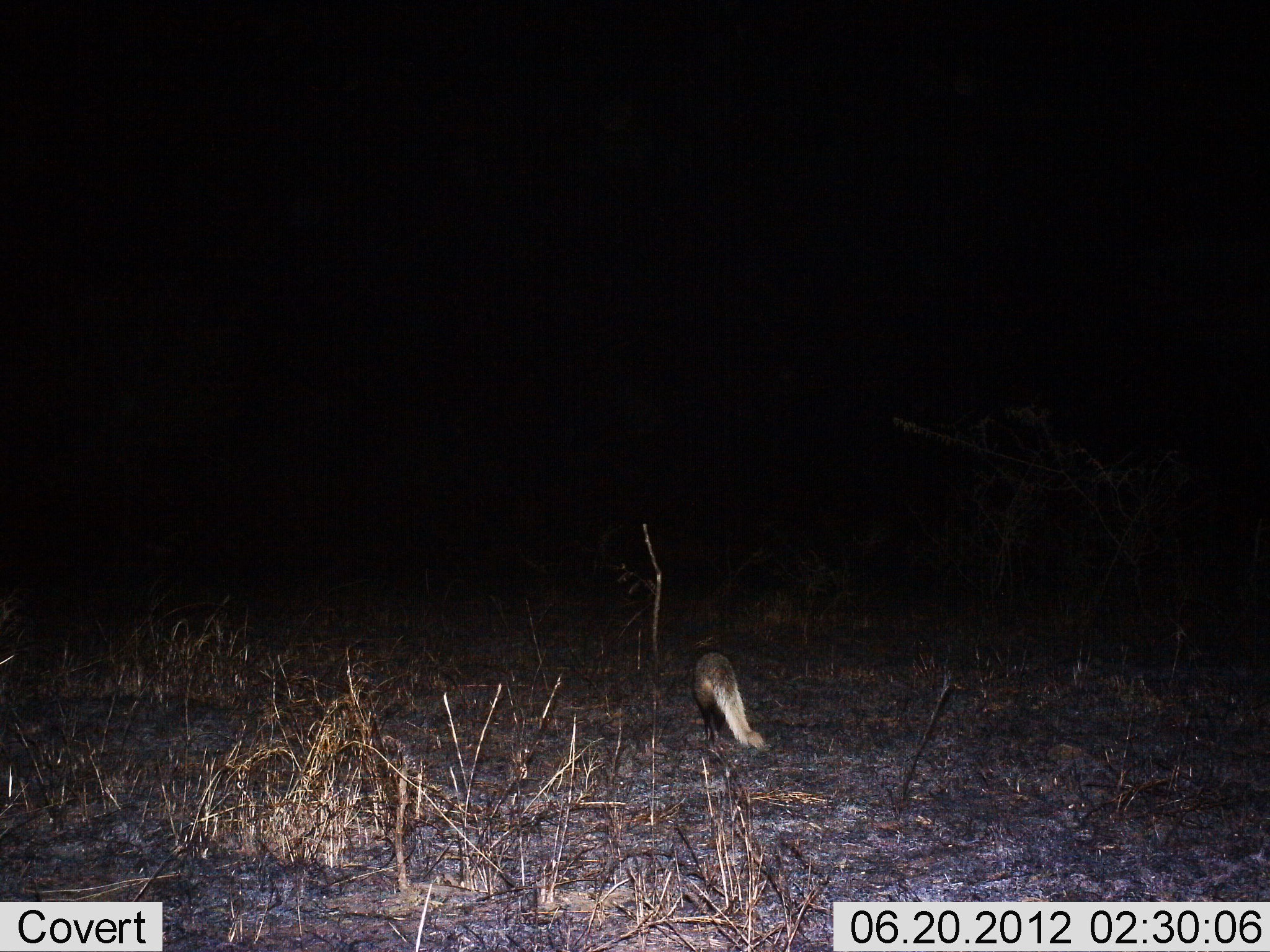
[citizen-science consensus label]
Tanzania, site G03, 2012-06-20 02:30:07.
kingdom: Animalia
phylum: Chordata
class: Mammalia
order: Carnivora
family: Mustelidae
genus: Mellivora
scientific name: Mellivora capensis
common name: honey badger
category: honeybadger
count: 1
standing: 33%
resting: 0%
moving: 67%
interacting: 0%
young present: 0%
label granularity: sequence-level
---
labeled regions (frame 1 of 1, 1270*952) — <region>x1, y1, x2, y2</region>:
animal: <region>687, 626, 765, 750</region>